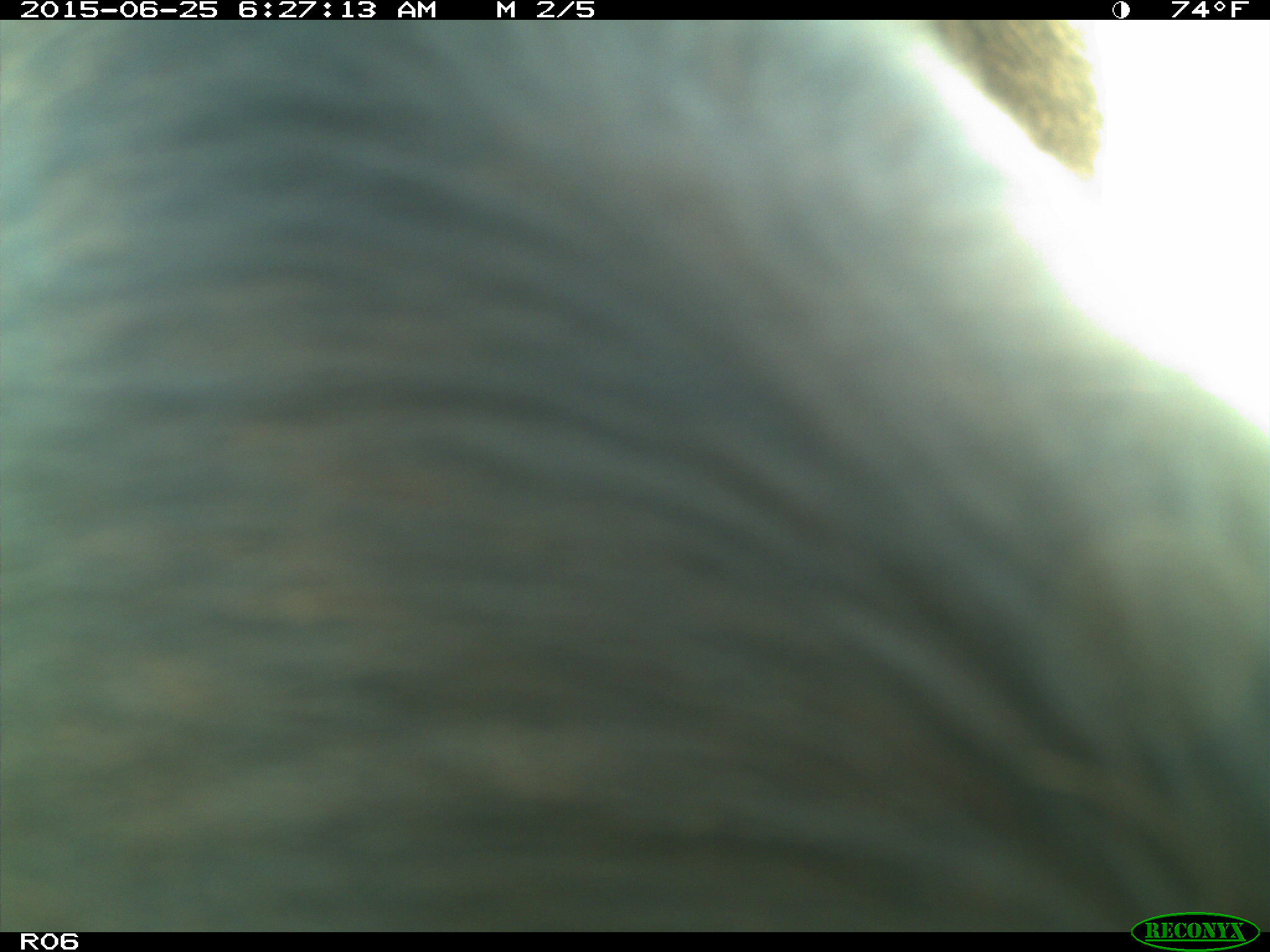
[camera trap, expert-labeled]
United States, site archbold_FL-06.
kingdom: Animalia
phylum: Chordata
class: Mammalia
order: Artiodactyla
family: Bovidae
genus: Bos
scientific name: Bos taurus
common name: domestic cow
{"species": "Bos taurus (domestic cow)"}